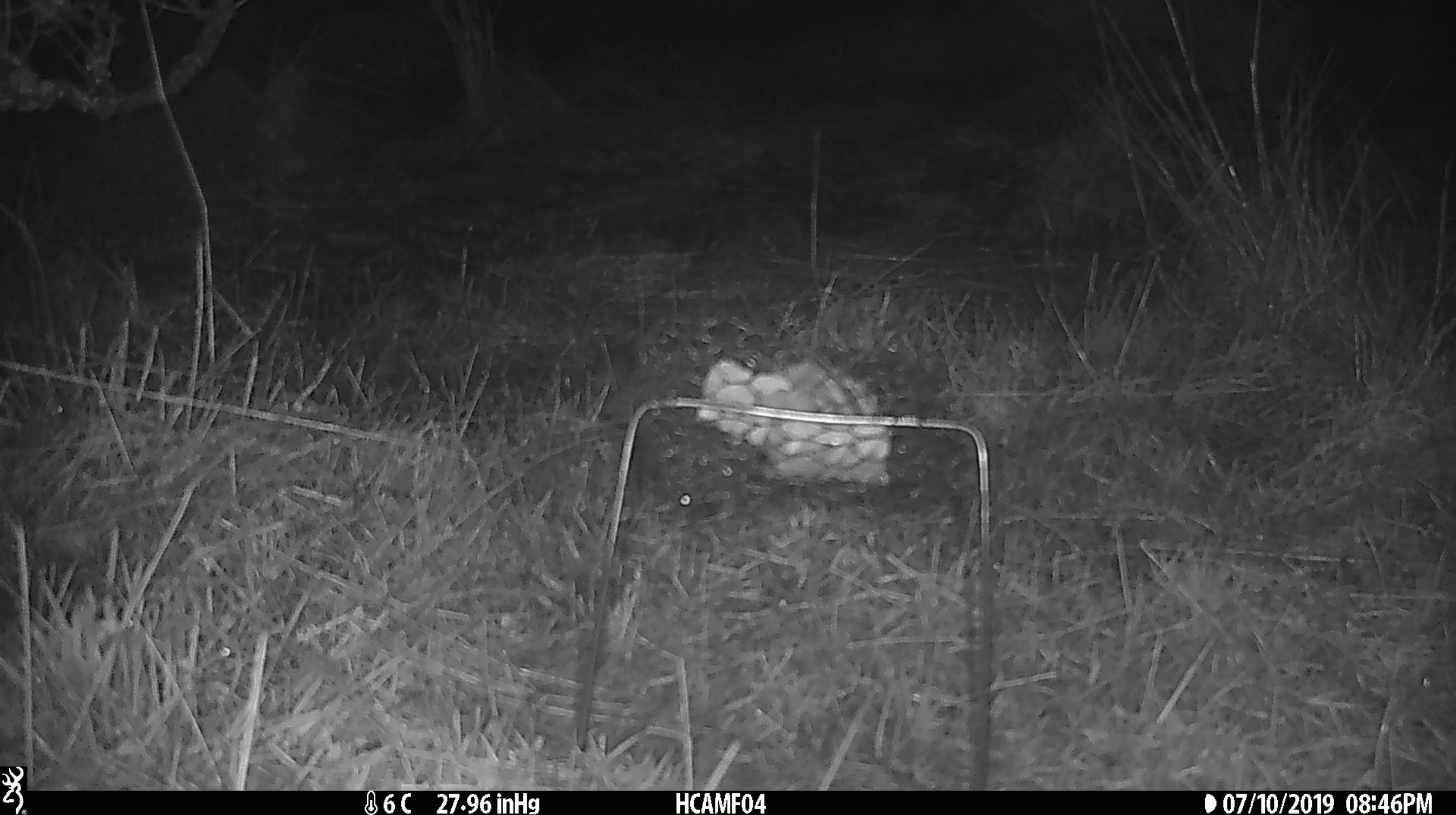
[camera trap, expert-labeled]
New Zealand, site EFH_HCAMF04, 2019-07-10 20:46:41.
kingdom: Animalia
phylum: Chordata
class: Mammalia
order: Rodentia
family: Muridae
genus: Mus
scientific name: Mus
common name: mouse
Mouse (Mus).